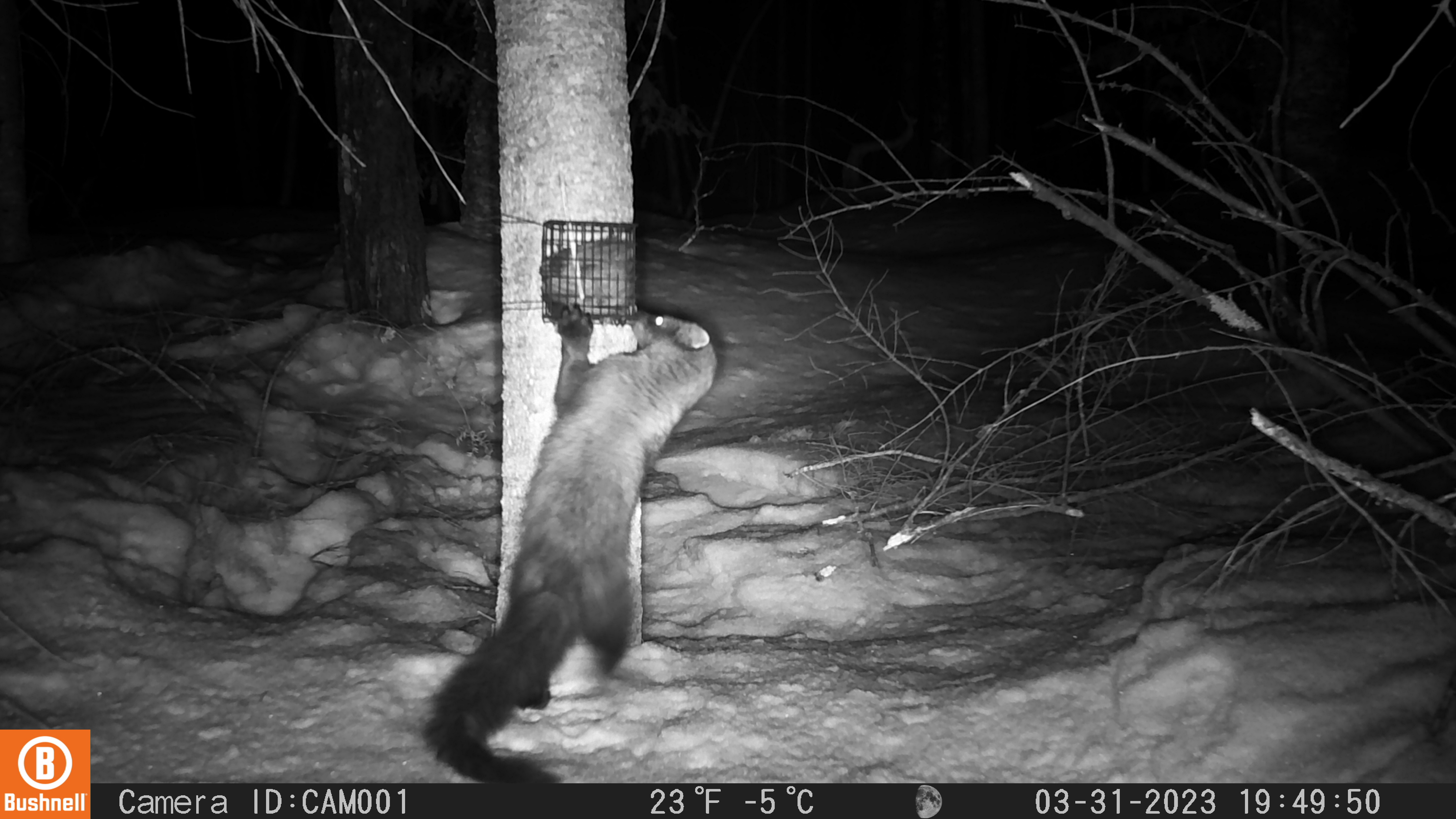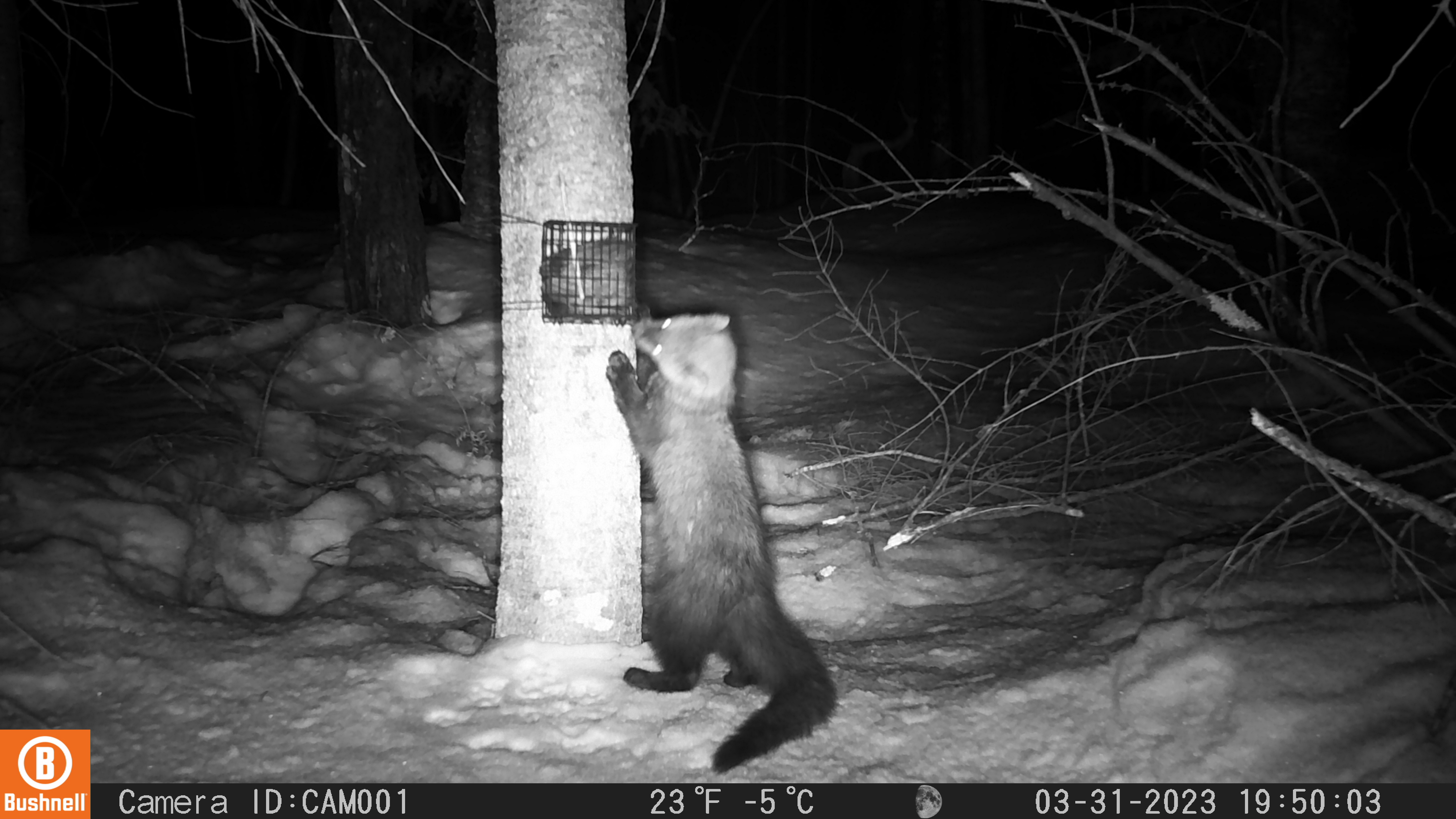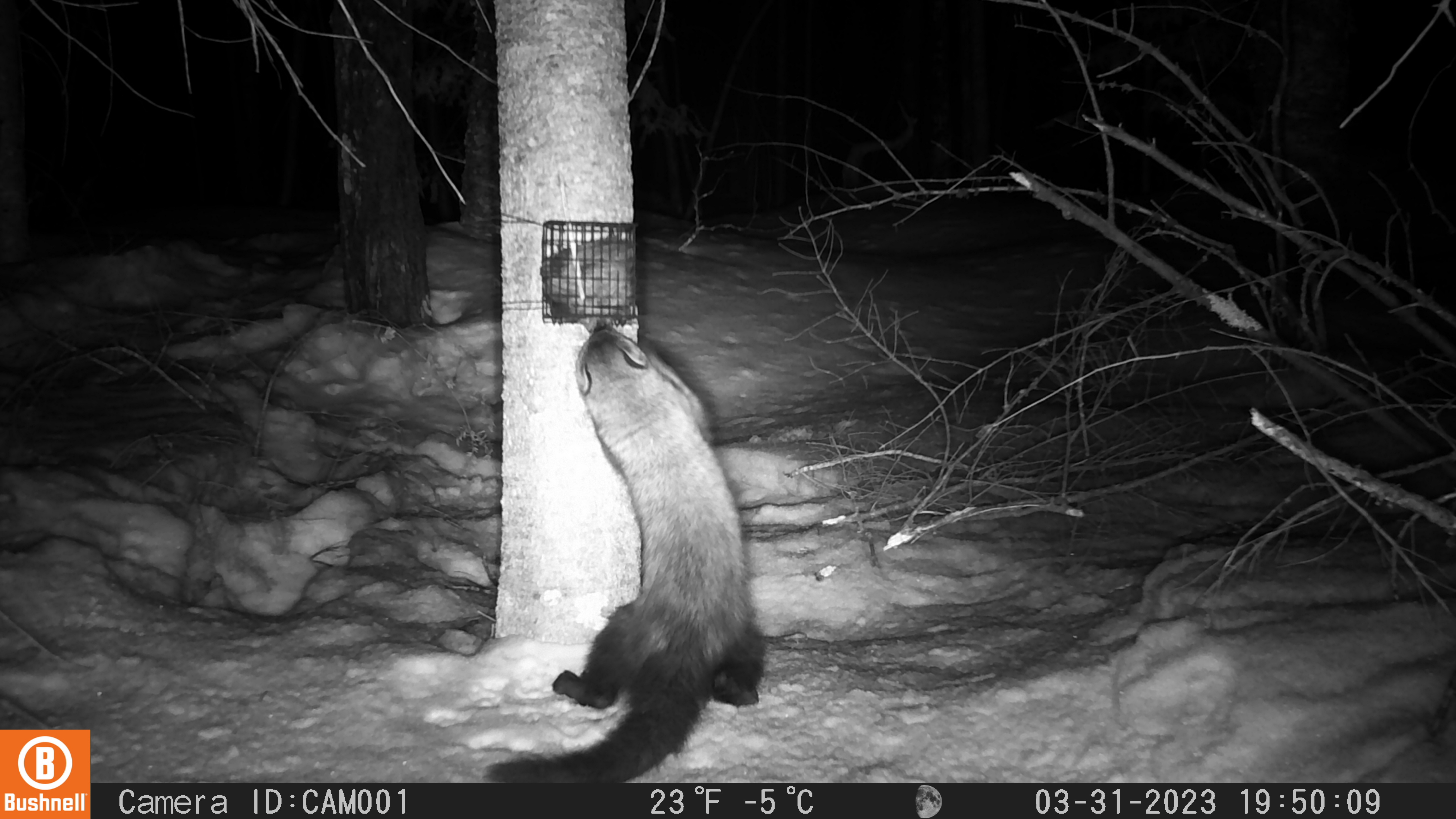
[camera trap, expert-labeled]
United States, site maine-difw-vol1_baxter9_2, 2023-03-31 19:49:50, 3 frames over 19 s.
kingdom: Animalia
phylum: Chordata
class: Mammalia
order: Carnivora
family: Mustelidae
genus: Pekania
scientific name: Pekania pennanti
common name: fisher